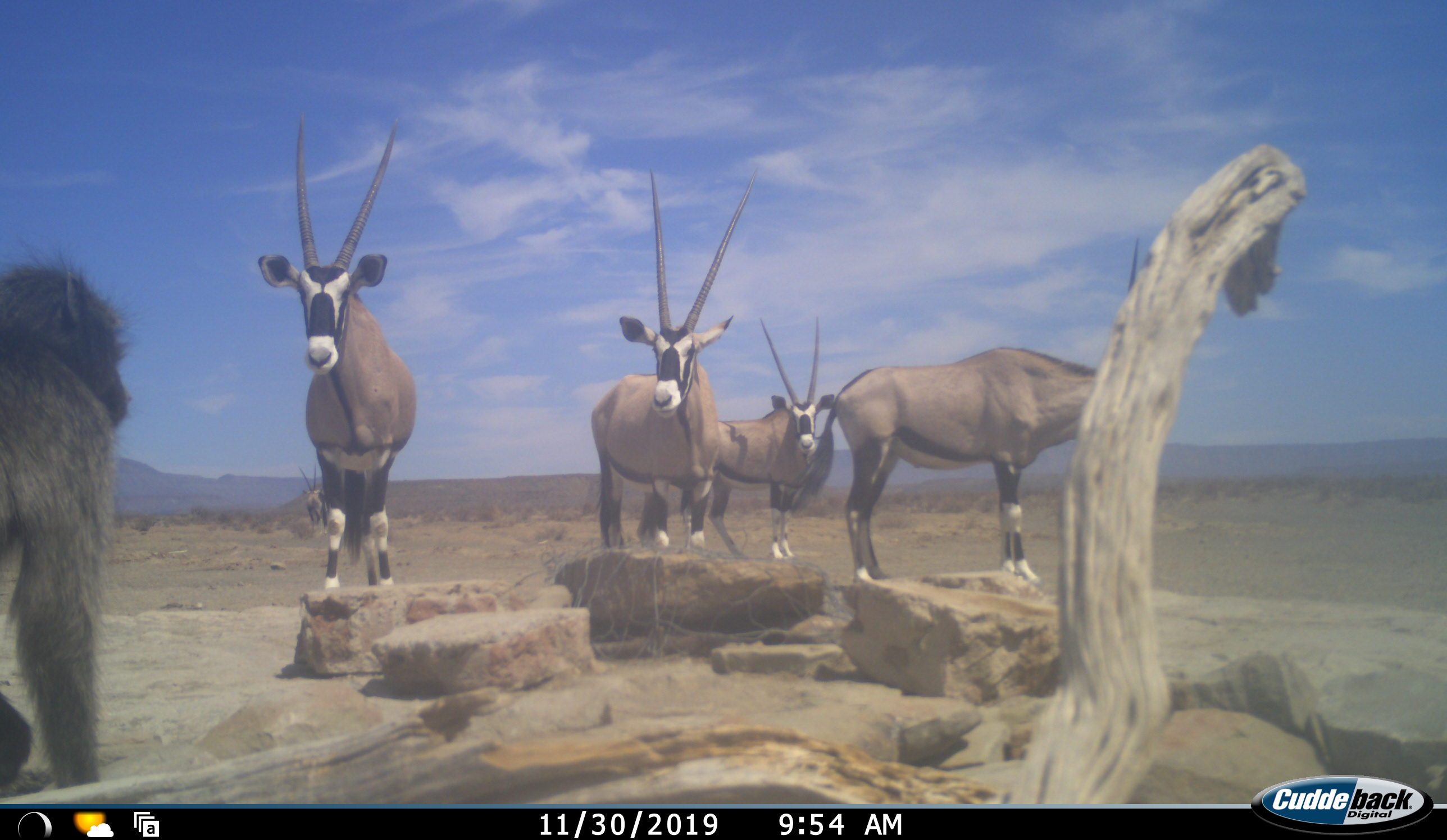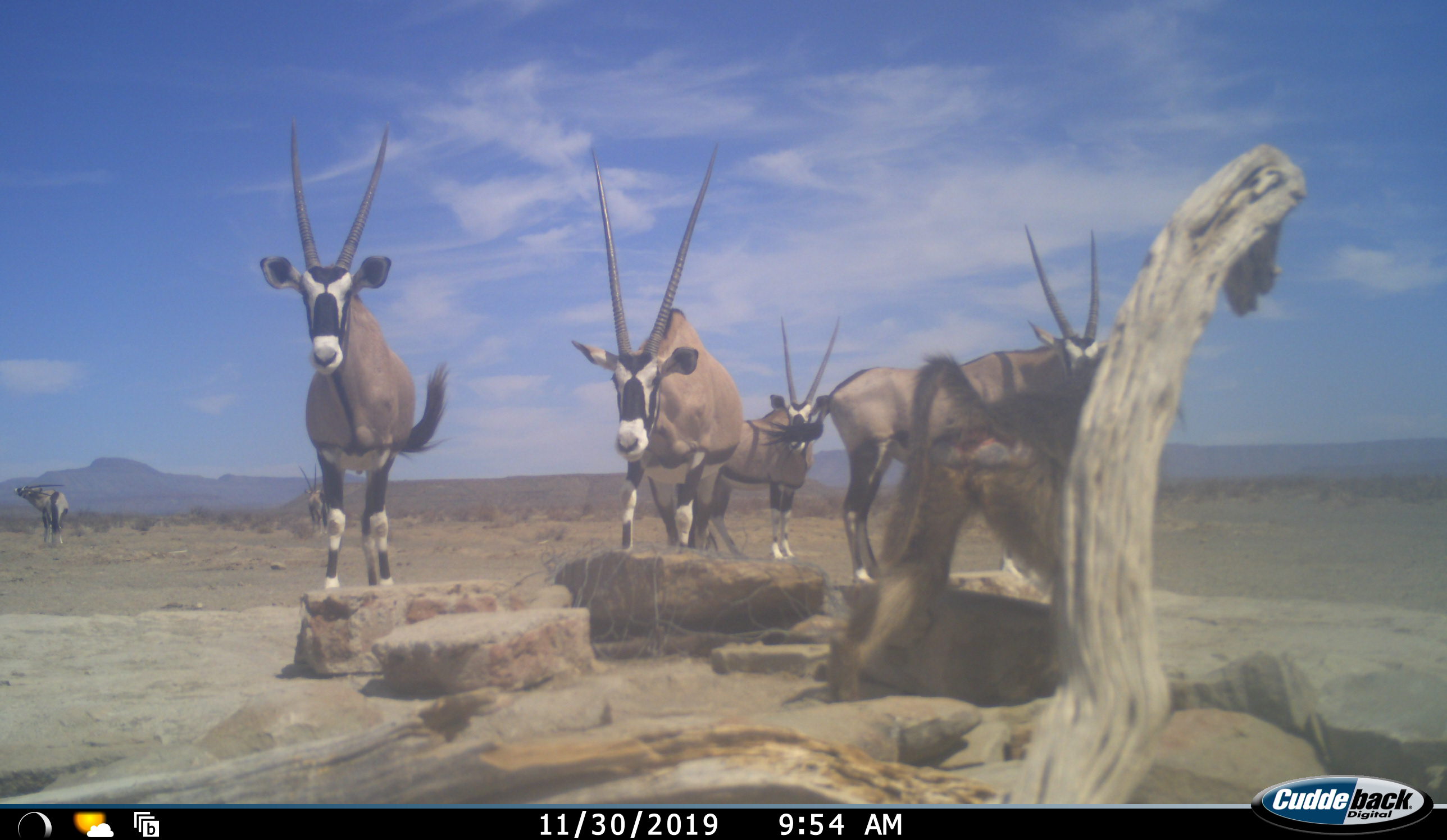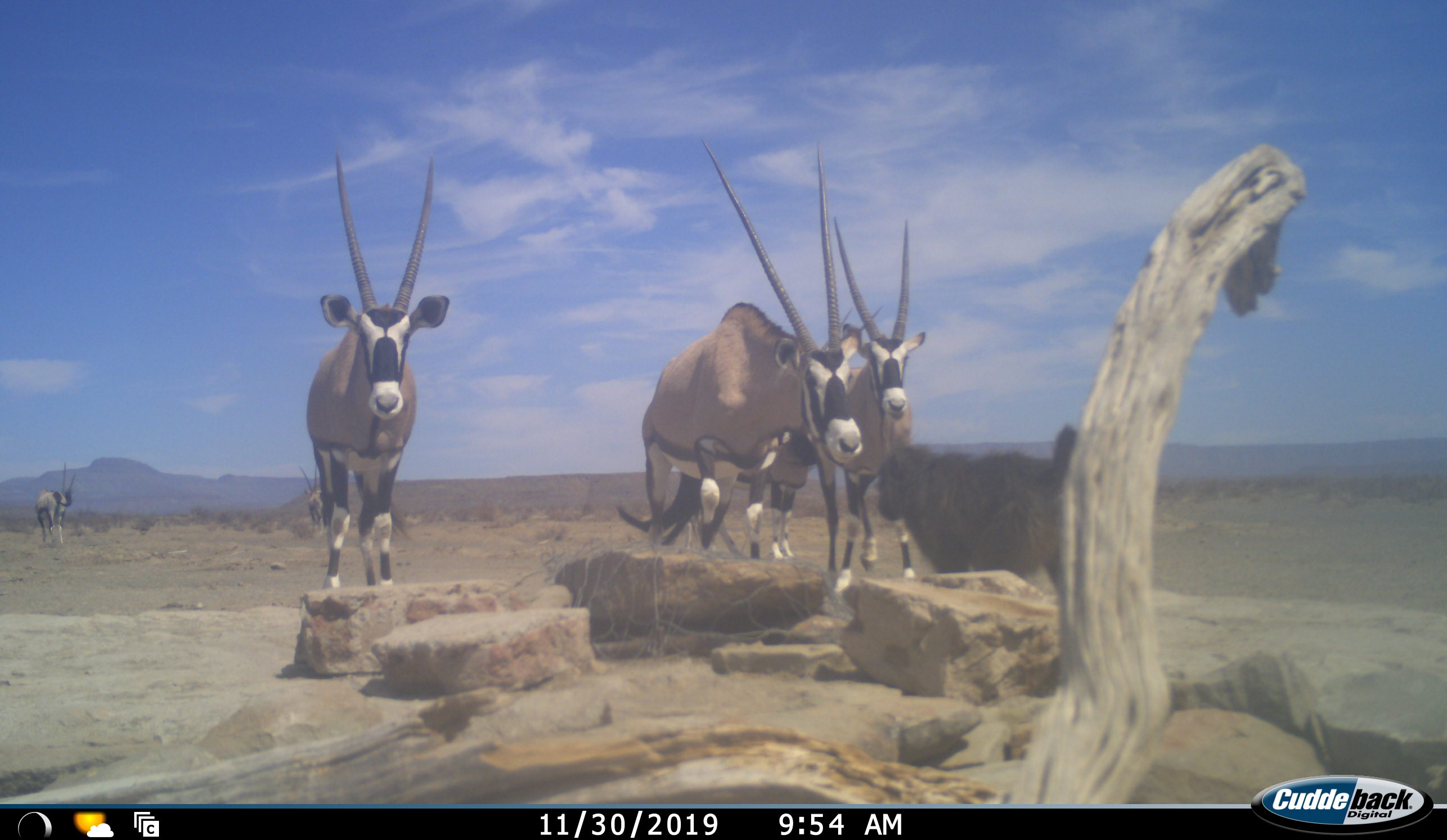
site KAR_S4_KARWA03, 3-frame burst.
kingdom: Animalia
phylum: Chordata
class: Mammalia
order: Primates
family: Cercopithecidae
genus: Papio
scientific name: Papio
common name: baboon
Baboon (Papio), count 1. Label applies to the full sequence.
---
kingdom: Animalia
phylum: Chordata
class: Mammalia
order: Artiodactyla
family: Bovidae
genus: Oryx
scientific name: Oryx gazella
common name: gemsbok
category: oryx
Oryx (gemsbok) (Oryx gazella), count 5. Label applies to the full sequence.